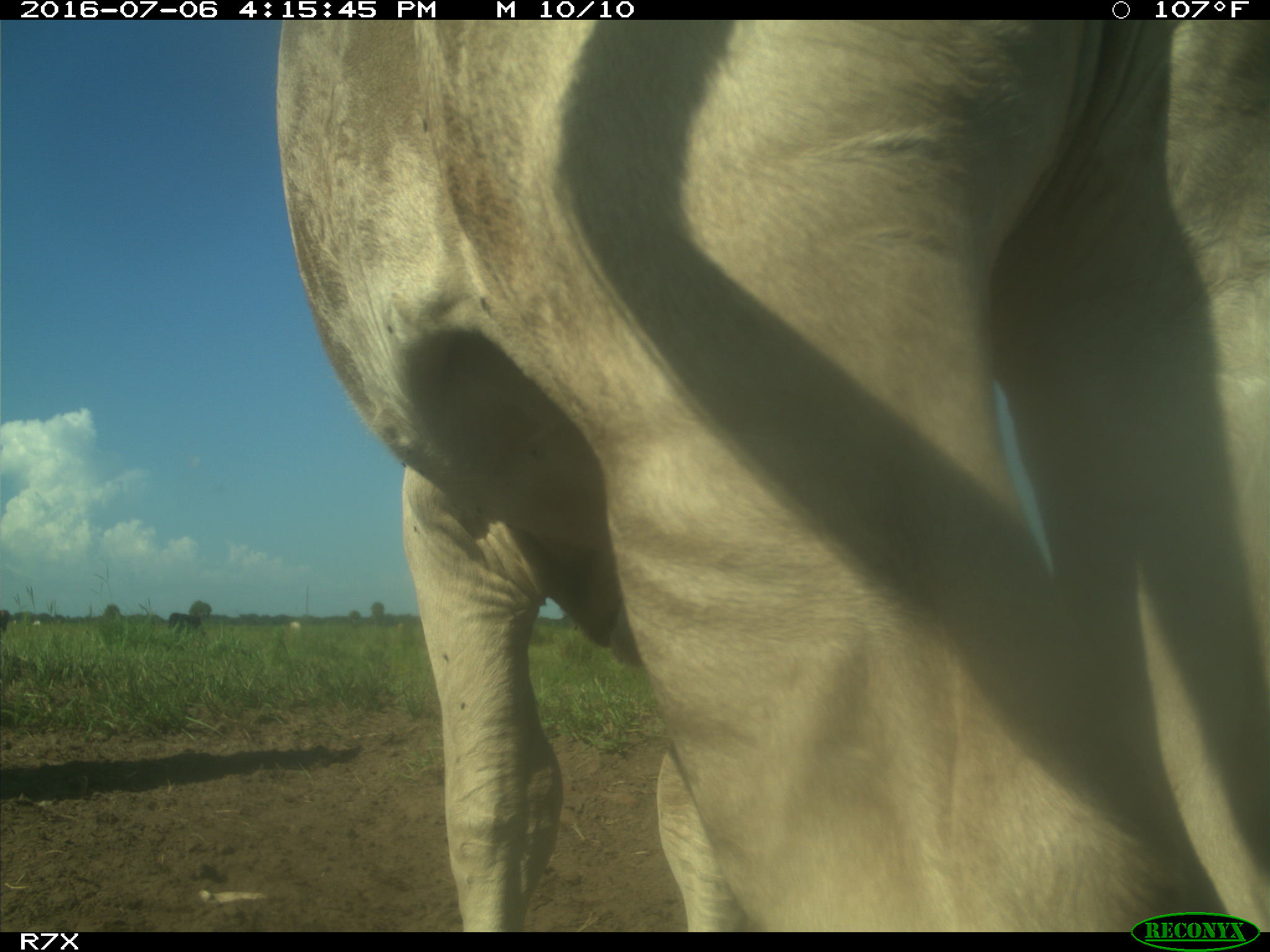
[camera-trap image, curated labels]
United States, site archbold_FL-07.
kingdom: Animalia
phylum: Chordata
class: Mammalia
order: Artiodactyla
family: Bovidae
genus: Bos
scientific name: Bos taurus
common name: domestic cow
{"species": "Bos taurus (domestic cow)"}